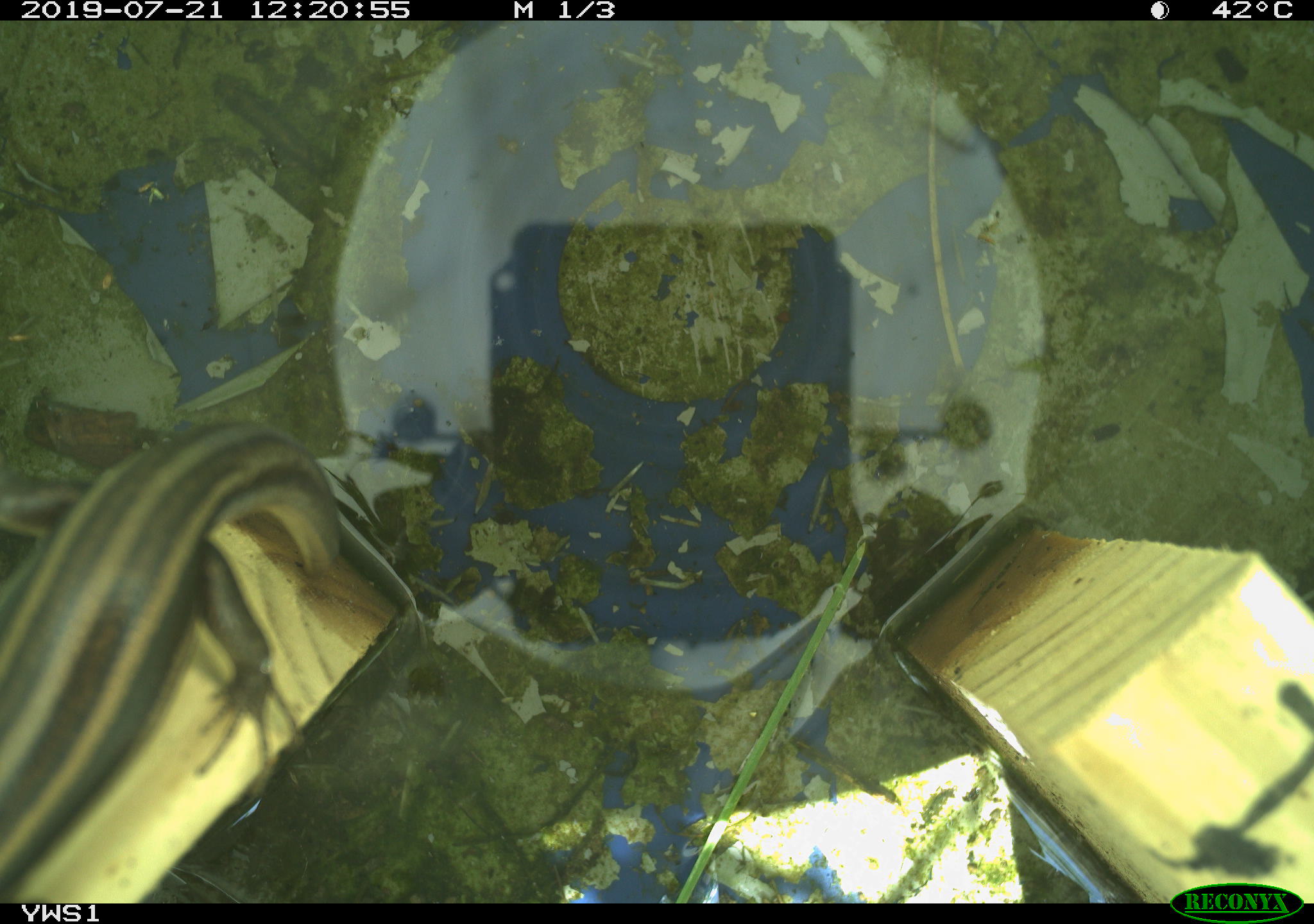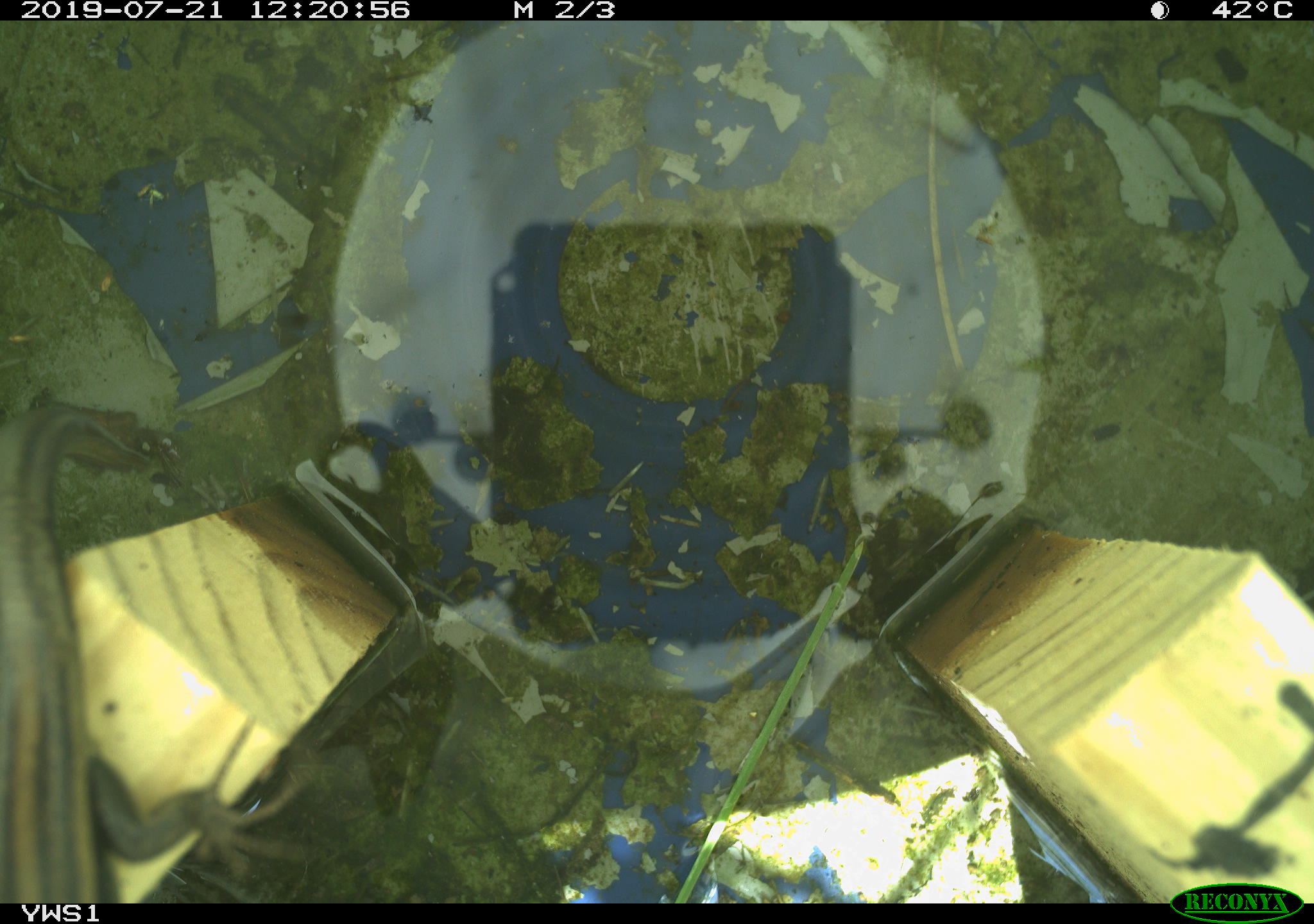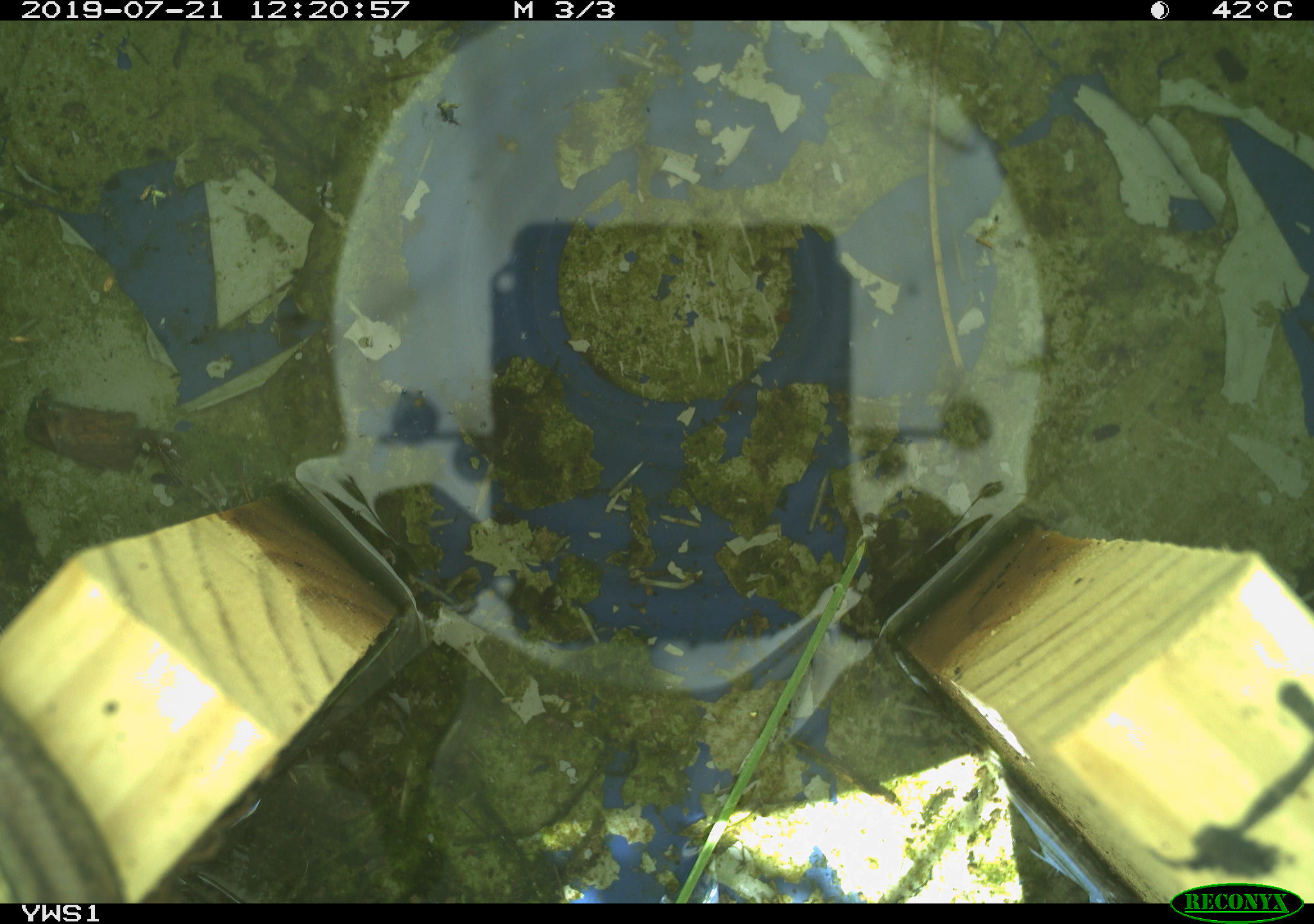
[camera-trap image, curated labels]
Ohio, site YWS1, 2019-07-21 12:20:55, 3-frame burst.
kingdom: Animalia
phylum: Chordata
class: Reptilia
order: Squamata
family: Scincidae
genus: Plestiodon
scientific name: Plestiodon fasciatus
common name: common five-lined skink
Common five-lined skink (Plestiodon fasciatus).